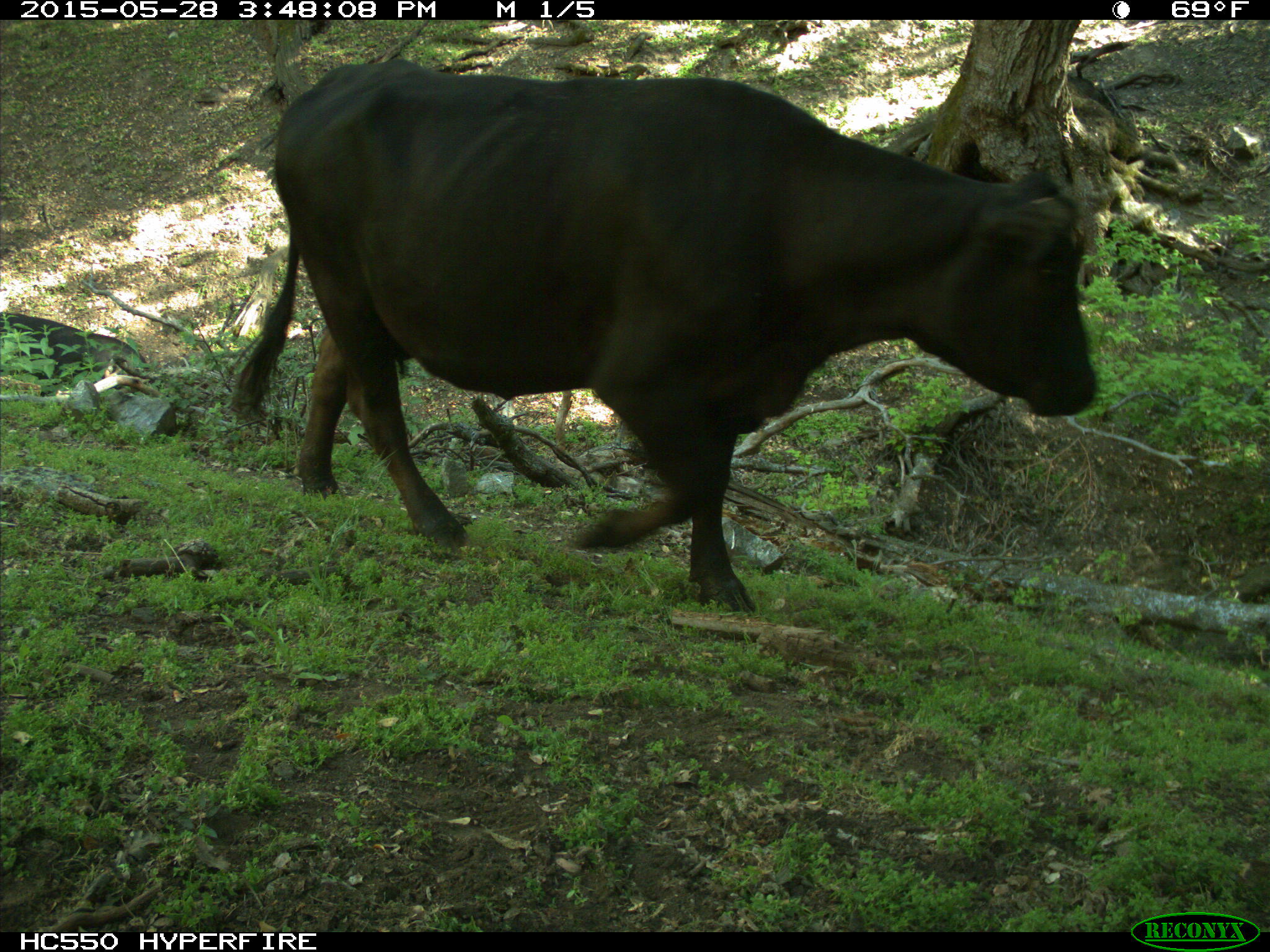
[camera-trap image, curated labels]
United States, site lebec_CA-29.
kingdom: Animalia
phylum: Chordata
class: Mammalia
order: Artiodactyla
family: Bovidae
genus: Bos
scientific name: Bos taurus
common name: domestic cow